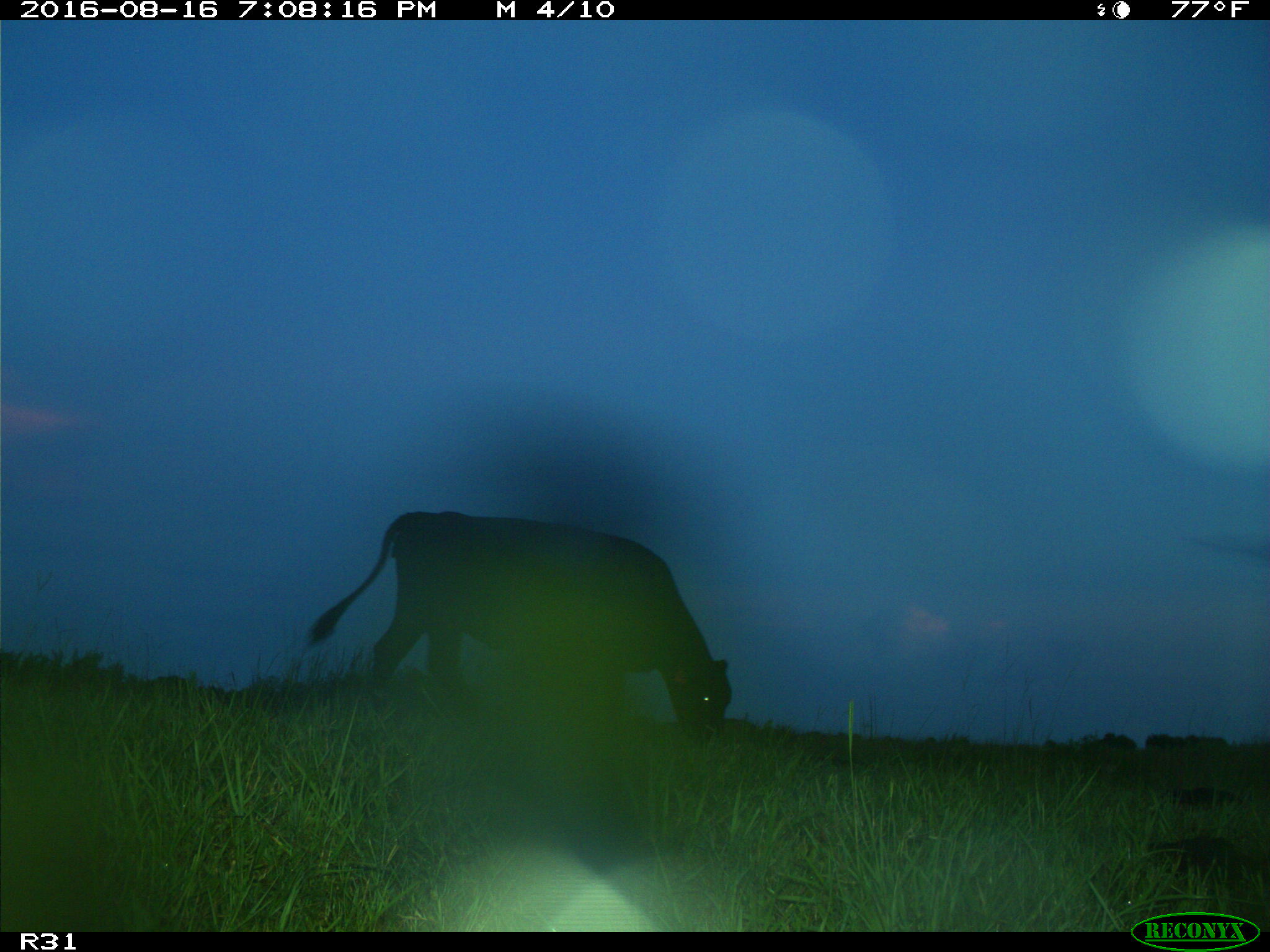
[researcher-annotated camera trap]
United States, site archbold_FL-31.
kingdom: Animalia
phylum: Chordata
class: Mammalia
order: Artiodactyla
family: Bovidae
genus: Bos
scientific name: Bos taurus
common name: domestic cow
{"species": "Bos taurus (domestic cow)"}